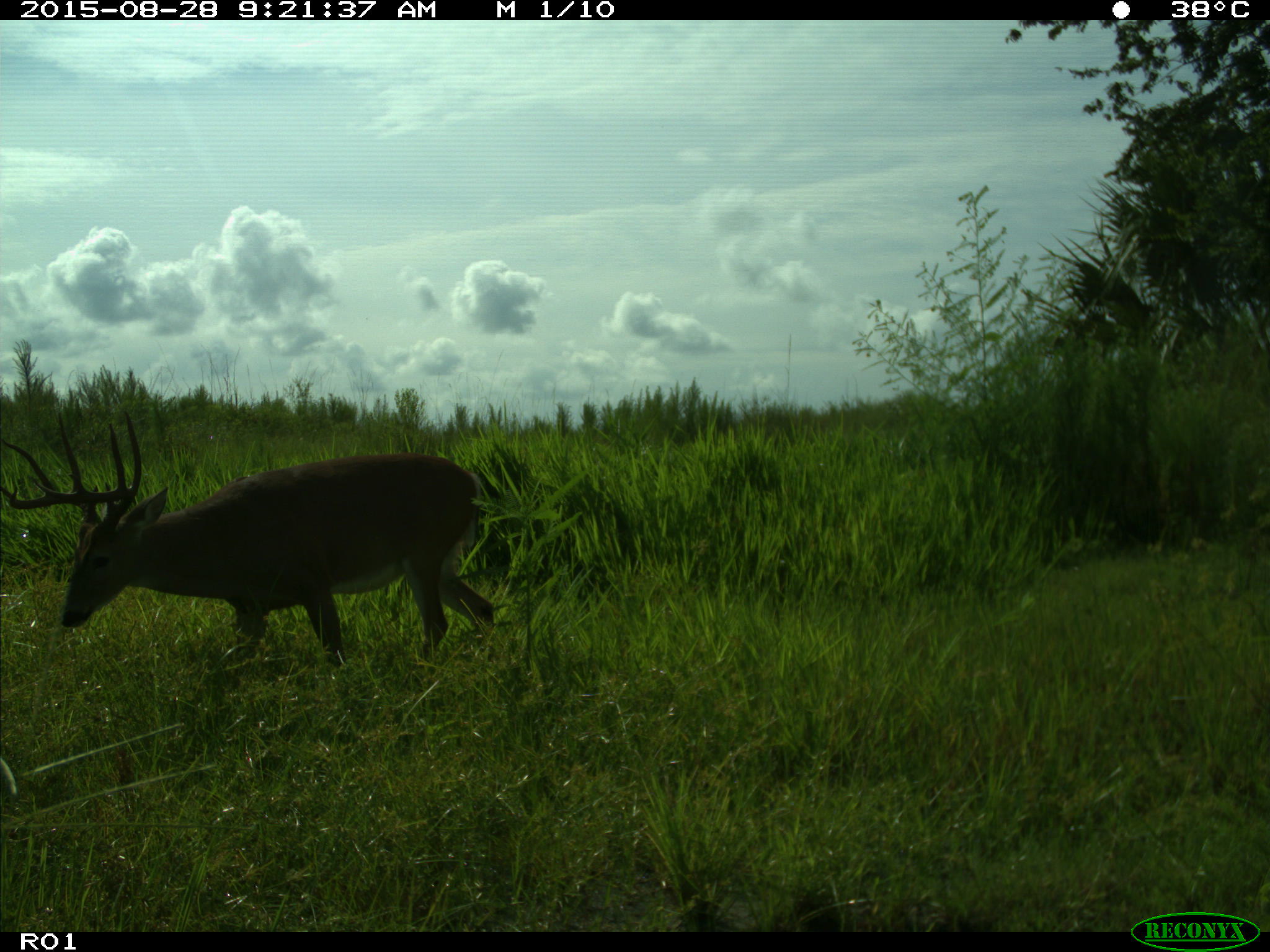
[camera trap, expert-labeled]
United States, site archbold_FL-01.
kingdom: Animalia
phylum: Chordata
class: Mammalia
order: Artiodactyla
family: Cervidae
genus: Odocoileus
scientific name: Odocoileus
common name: deer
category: unidentified deer